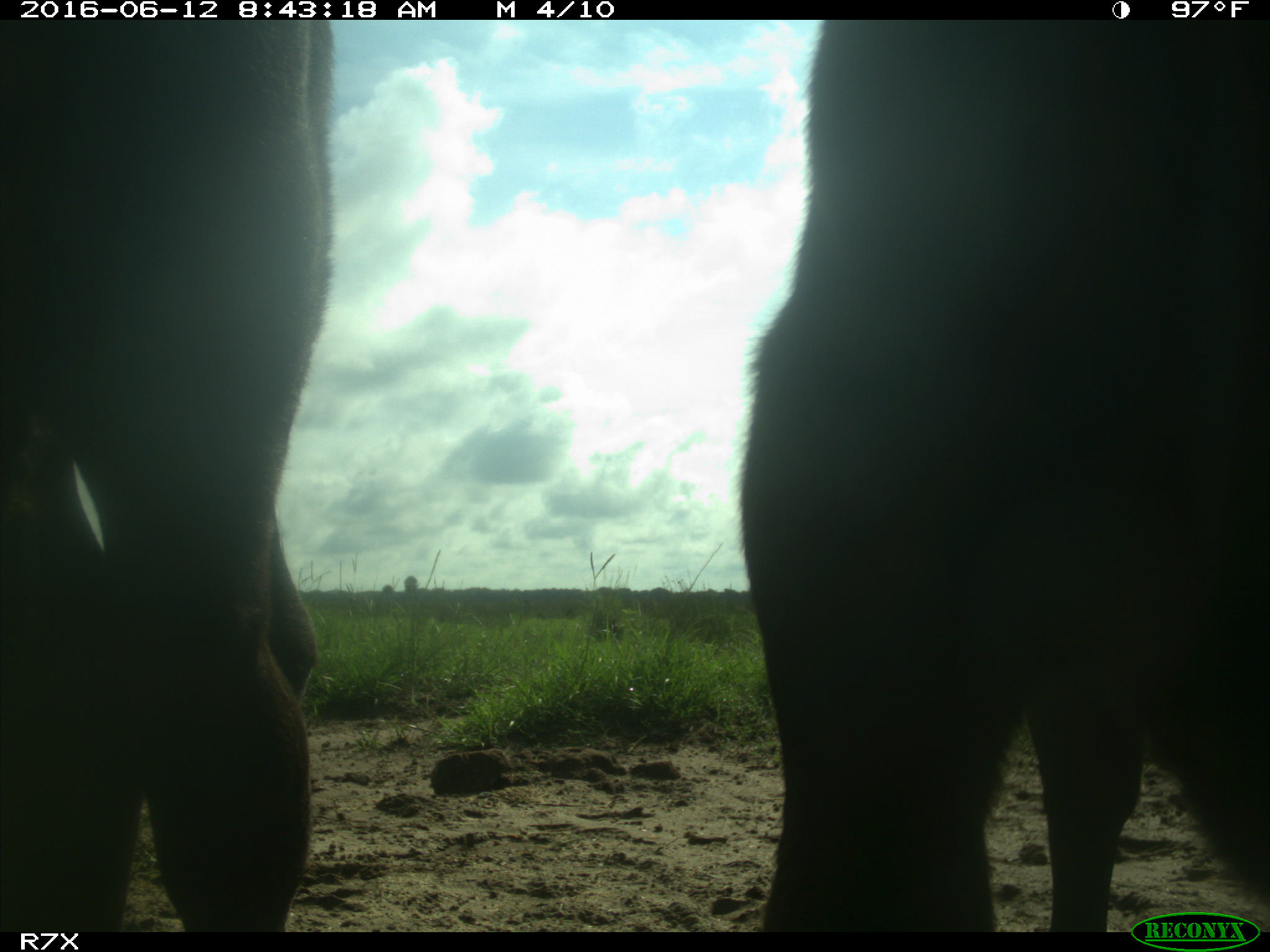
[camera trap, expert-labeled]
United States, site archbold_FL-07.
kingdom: Animalia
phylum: Chordata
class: Mammalia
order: Artiodactyla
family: Bovidae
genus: Bos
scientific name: Bos taurus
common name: domestic cow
Bos taurus (domestic cow).